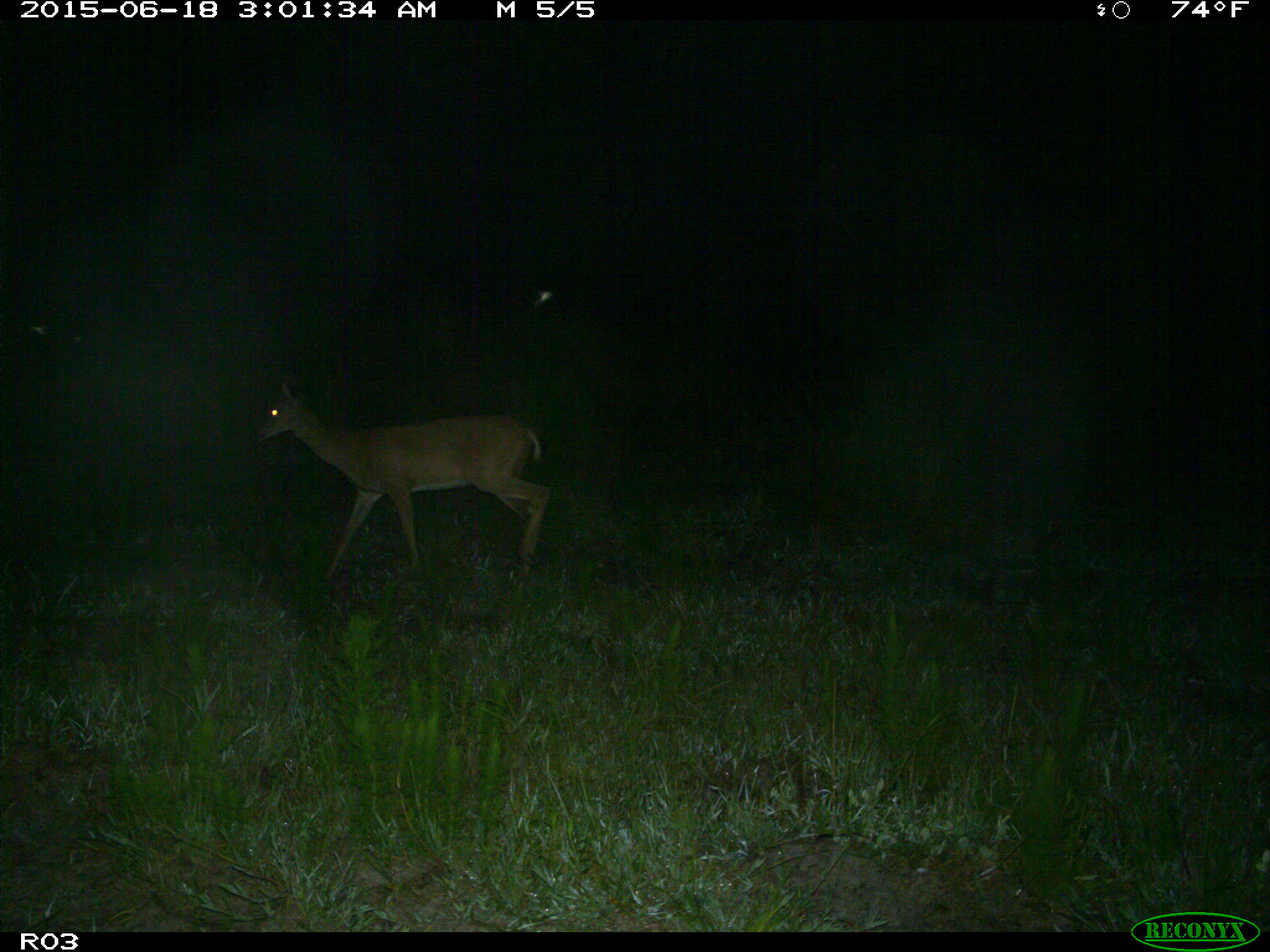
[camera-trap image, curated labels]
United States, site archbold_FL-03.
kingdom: Animalia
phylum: Chordata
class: Mammalia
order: Artiodactyla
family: Cervidae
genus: Odocoileus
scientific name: Odocoileus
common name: deer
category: unidentified deer